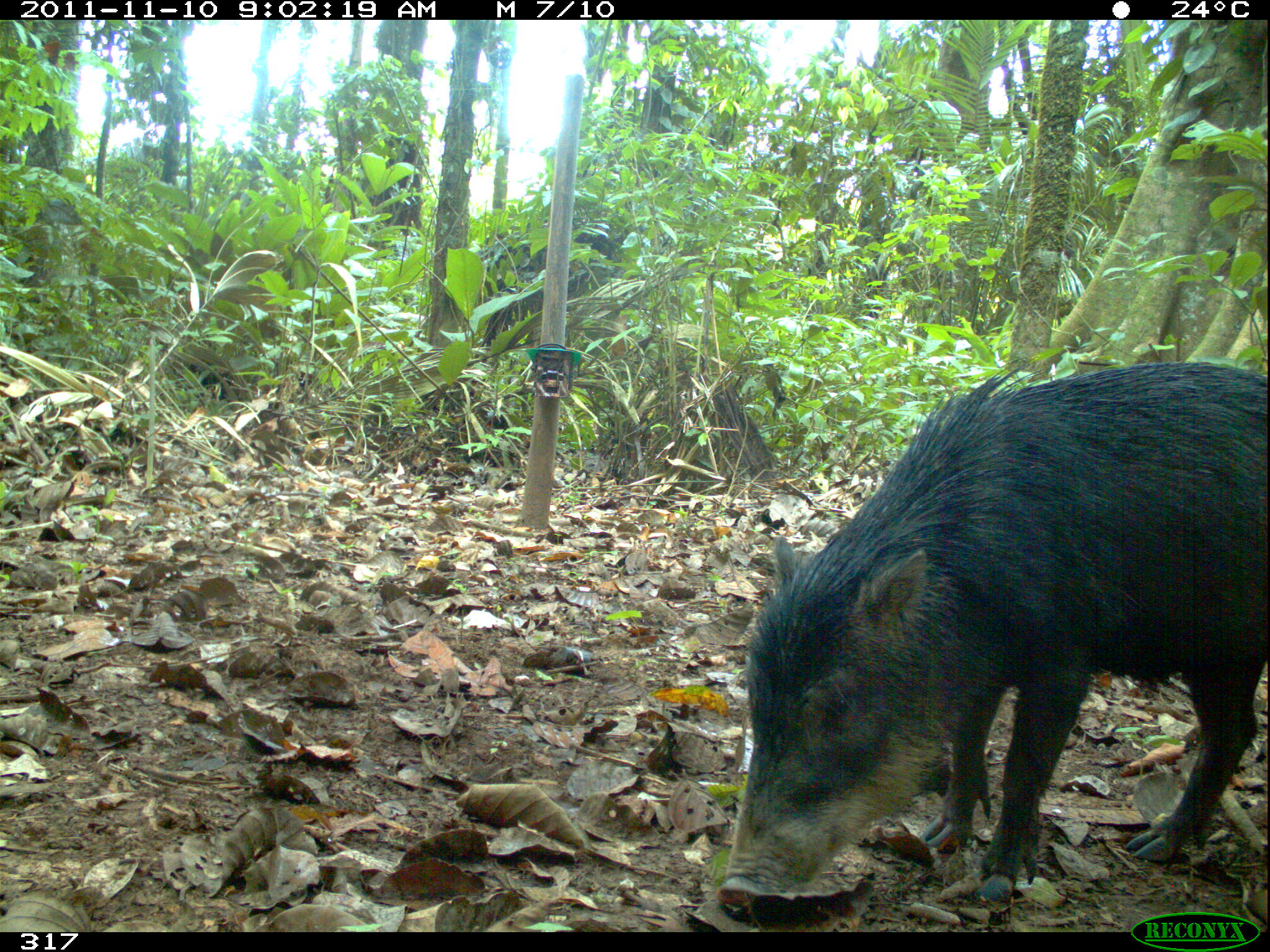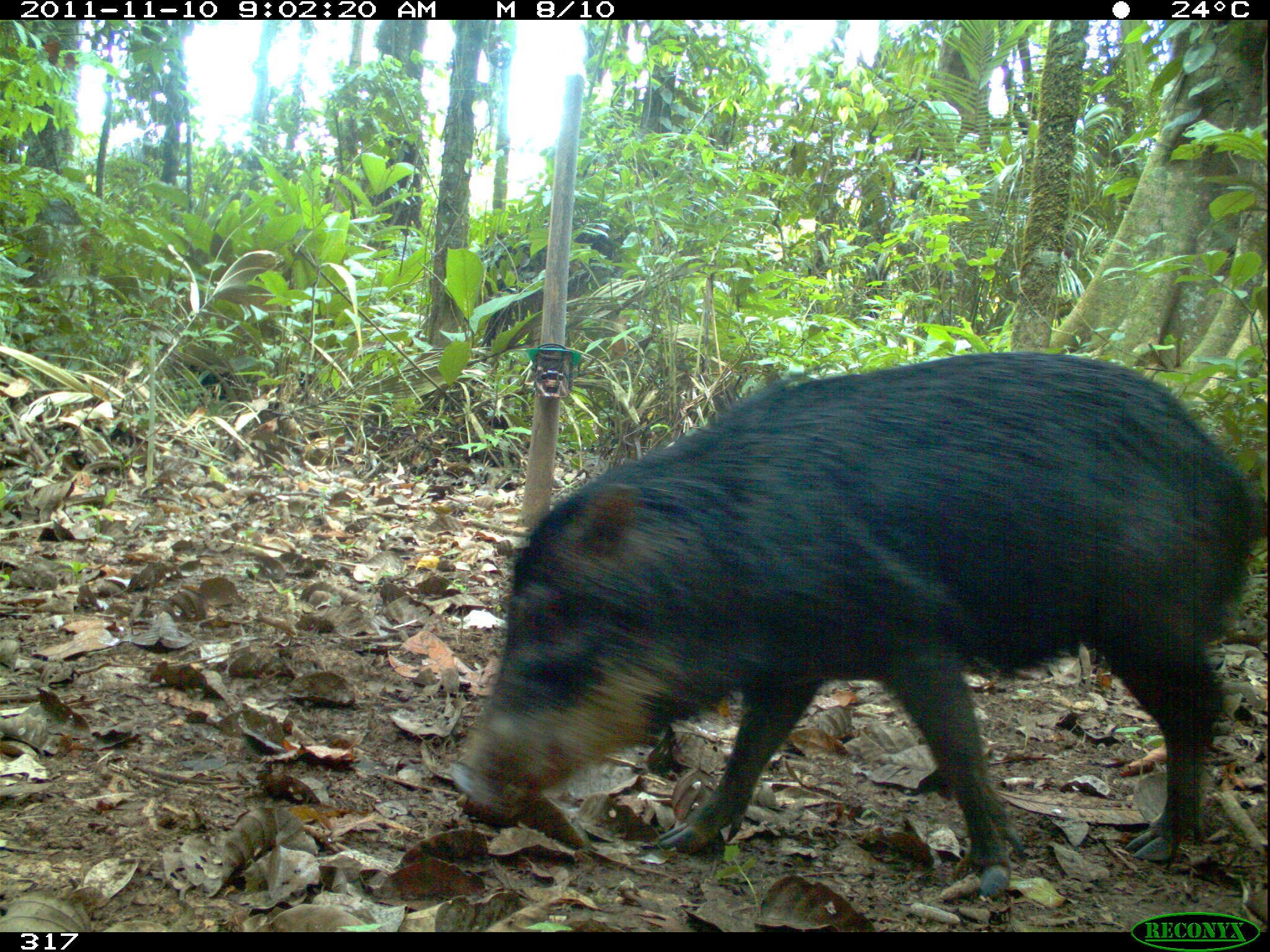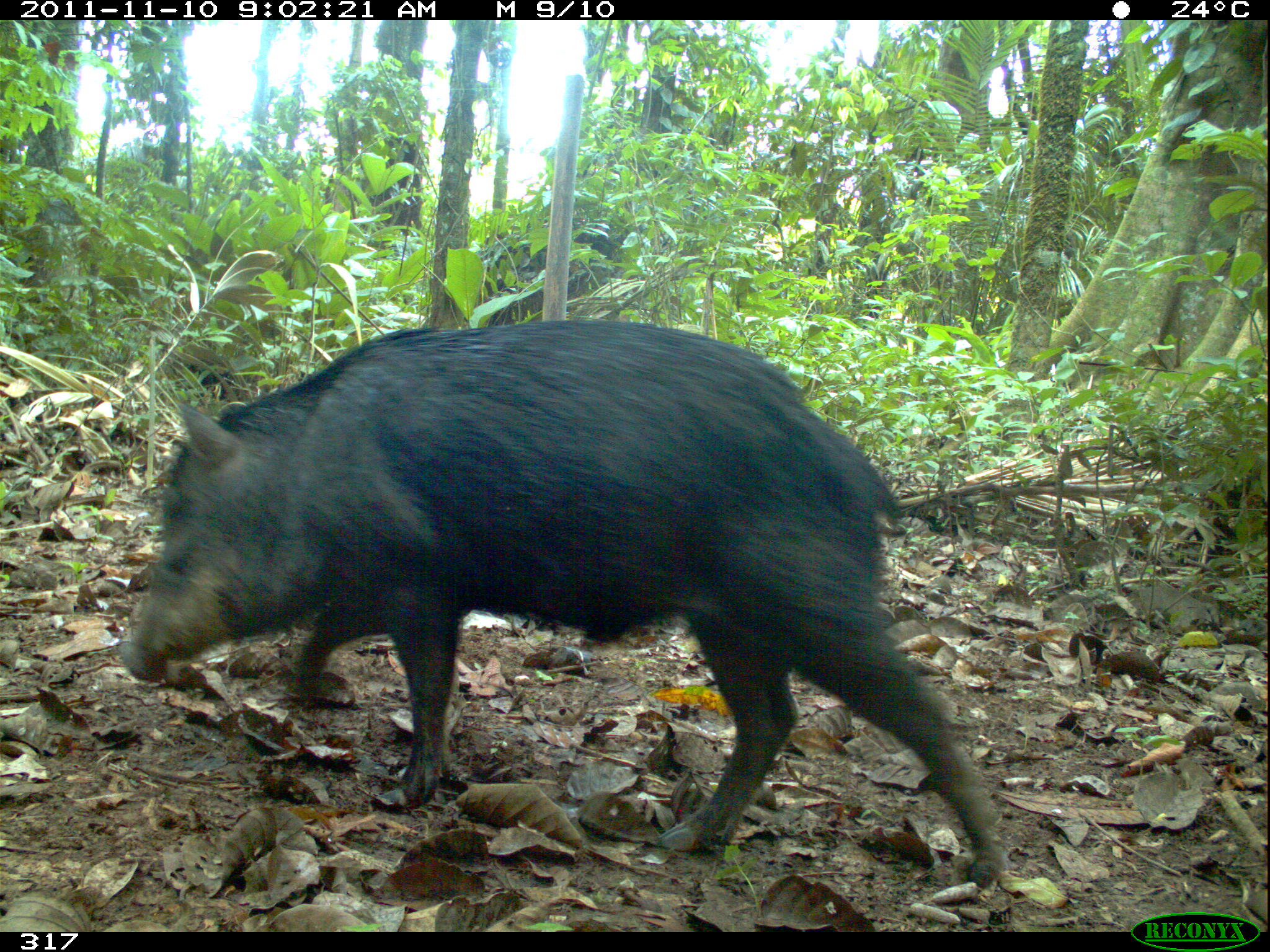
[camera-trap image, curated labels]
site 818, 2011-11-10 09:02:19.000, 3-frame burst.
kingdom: Animalia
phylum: Chordata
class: Mammalia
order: Artiodactyla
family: Tayassuidae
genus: Tayassu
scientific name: Tayassu pecari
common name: white-lipped peccary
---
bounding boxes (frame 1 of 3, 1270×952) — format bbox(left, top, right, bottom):
tayassu pecari: bbox(720, 356, 1266, 911)